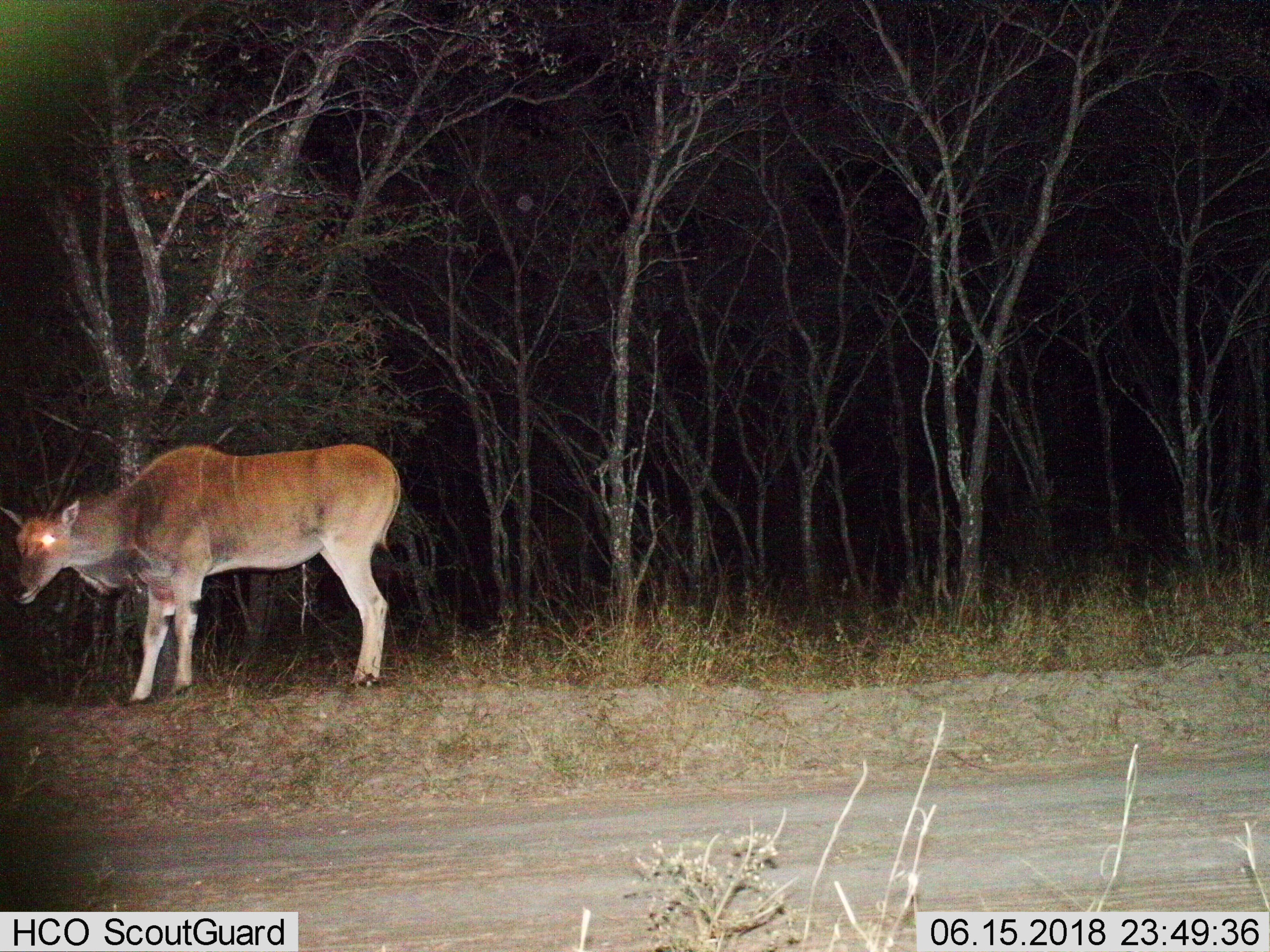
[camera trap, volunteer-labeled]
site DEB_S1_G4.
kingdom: Animalia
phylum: Chordata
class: Mammalia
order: Artiodactyla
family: Bovidae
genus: Tragelaphus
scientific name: Tragelaphus oryx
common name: eland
Eland (Tragelaphus oryx), count 1. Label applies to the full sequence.